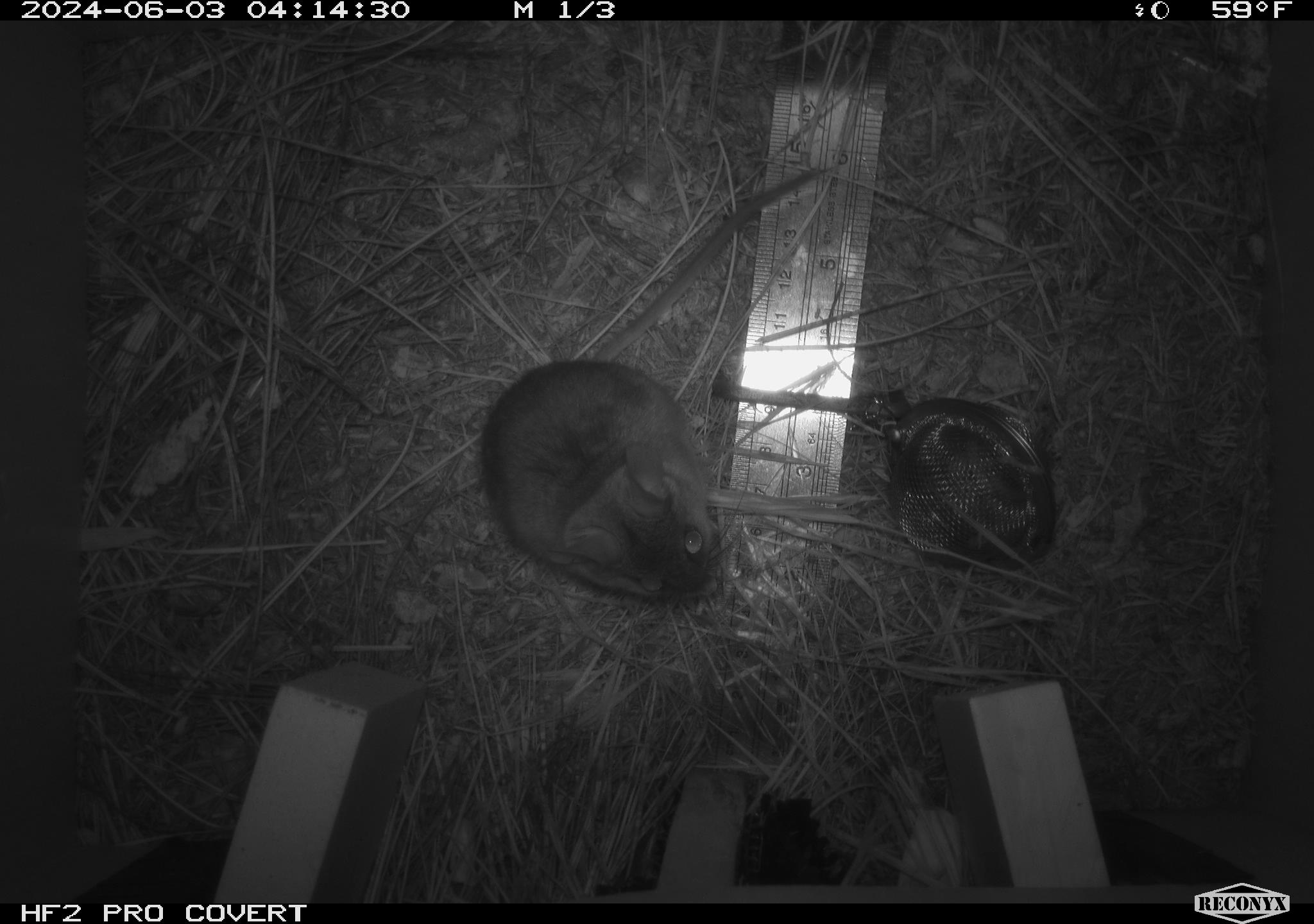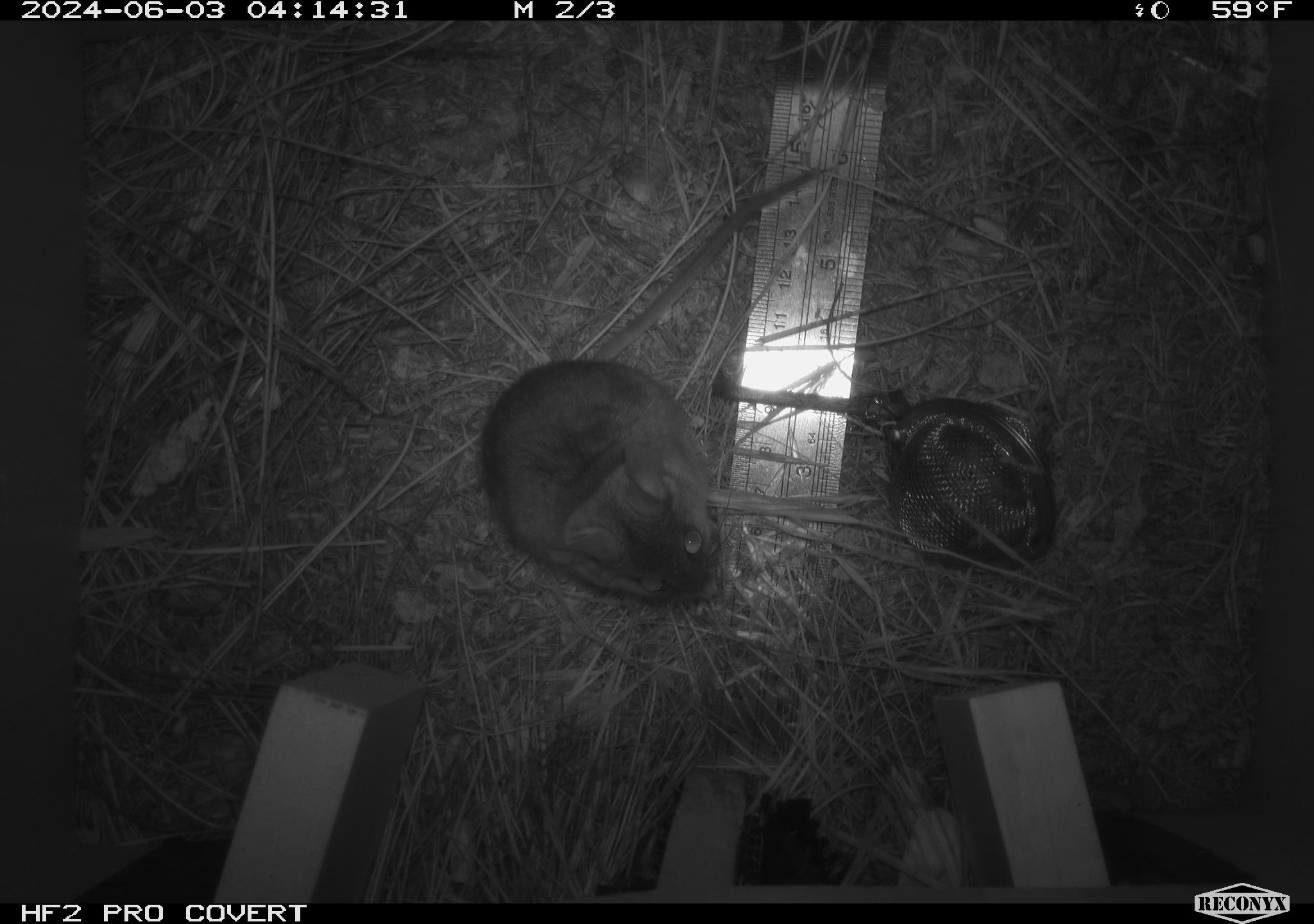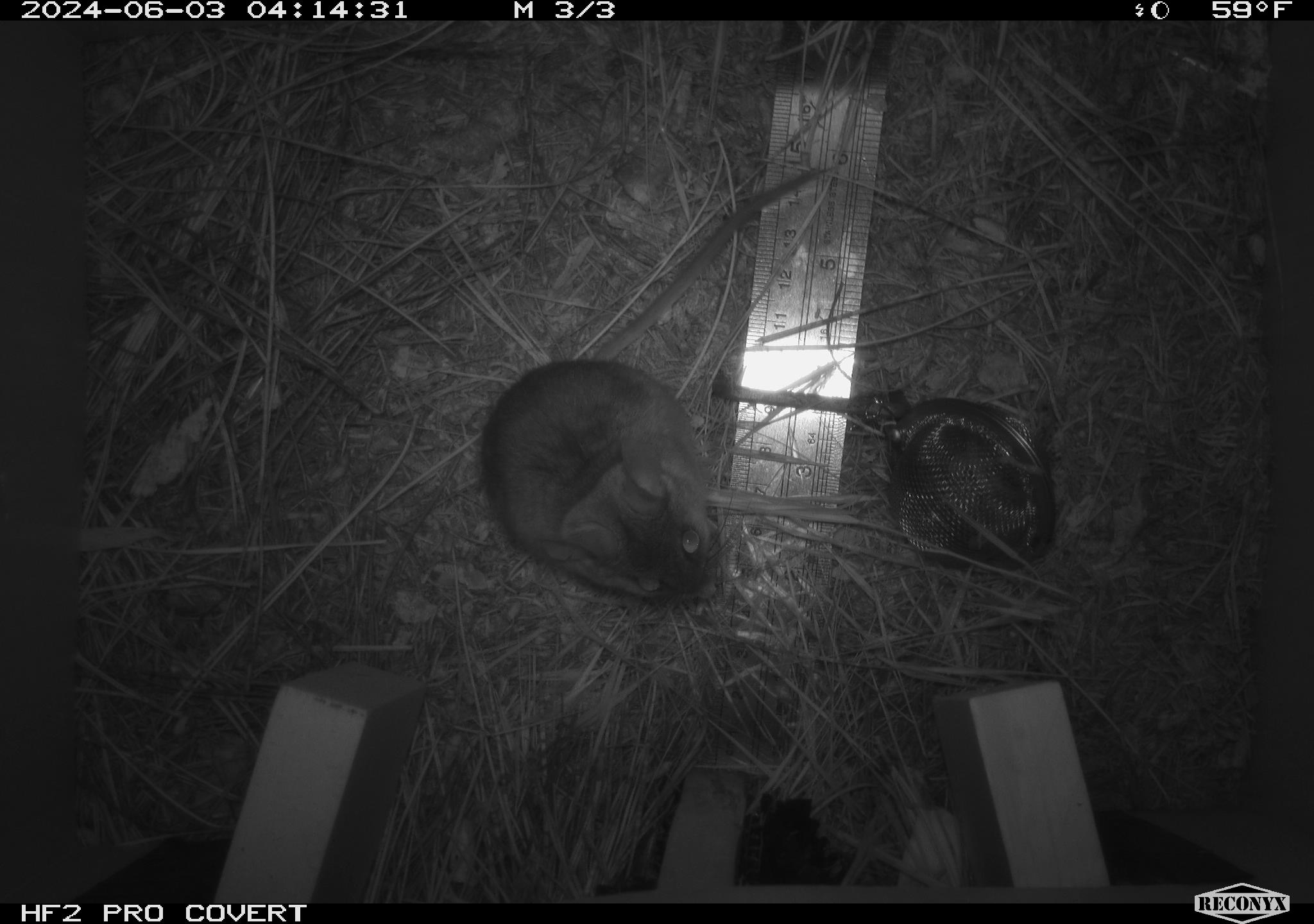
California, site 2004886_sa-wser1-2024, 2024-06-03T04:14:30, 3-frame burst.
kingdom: Animalia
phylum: Chordata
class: Mammalia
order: Rodentia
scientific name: Rodentia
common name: mouse species